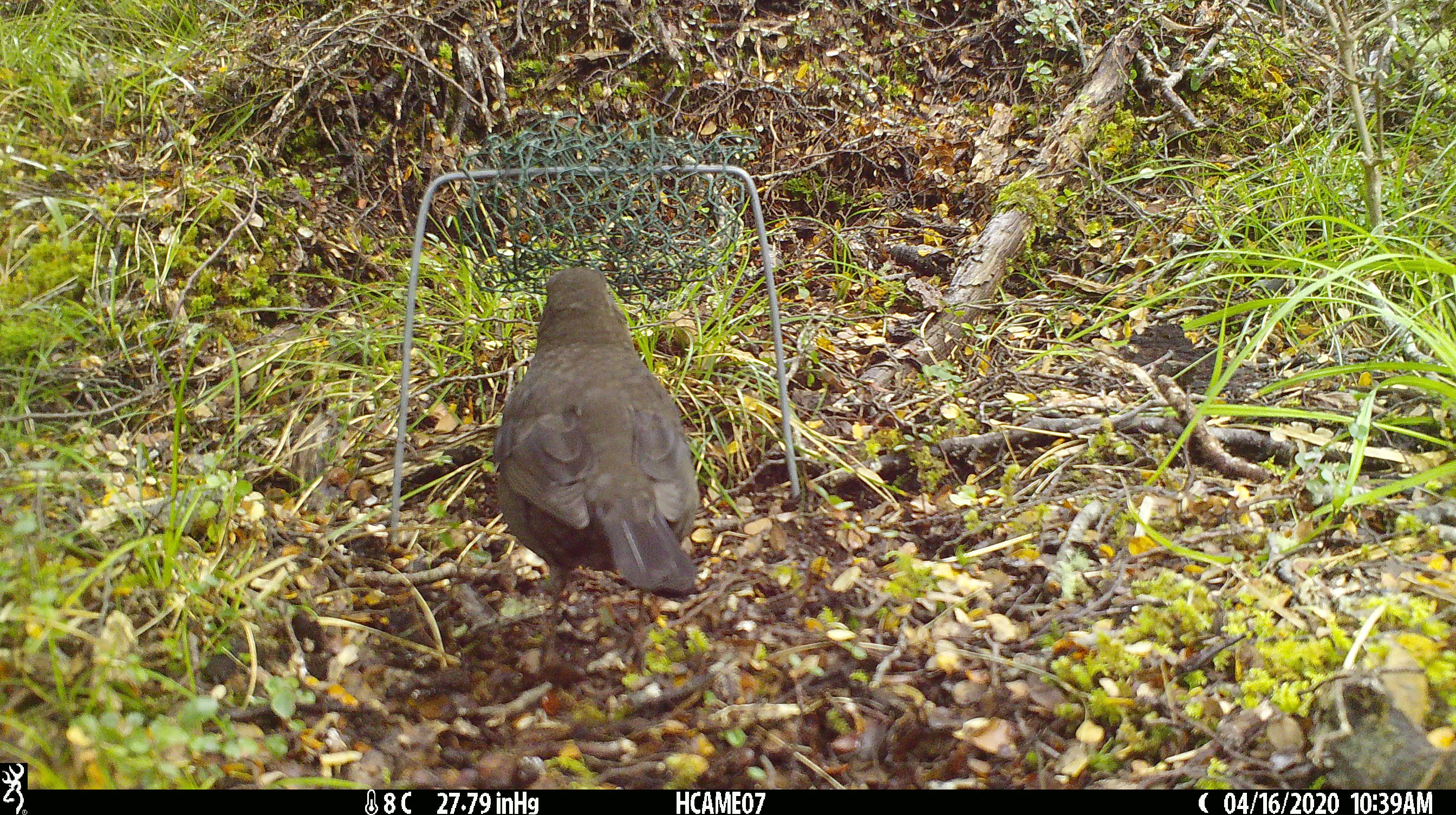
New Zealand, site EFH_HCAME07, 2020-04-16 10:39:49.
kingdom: Animalia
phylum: Chordata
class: Aves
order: Passeriformes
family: Turdidae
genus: Turdus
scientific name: Turdus merula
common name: eurasian blackbird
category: blackbird